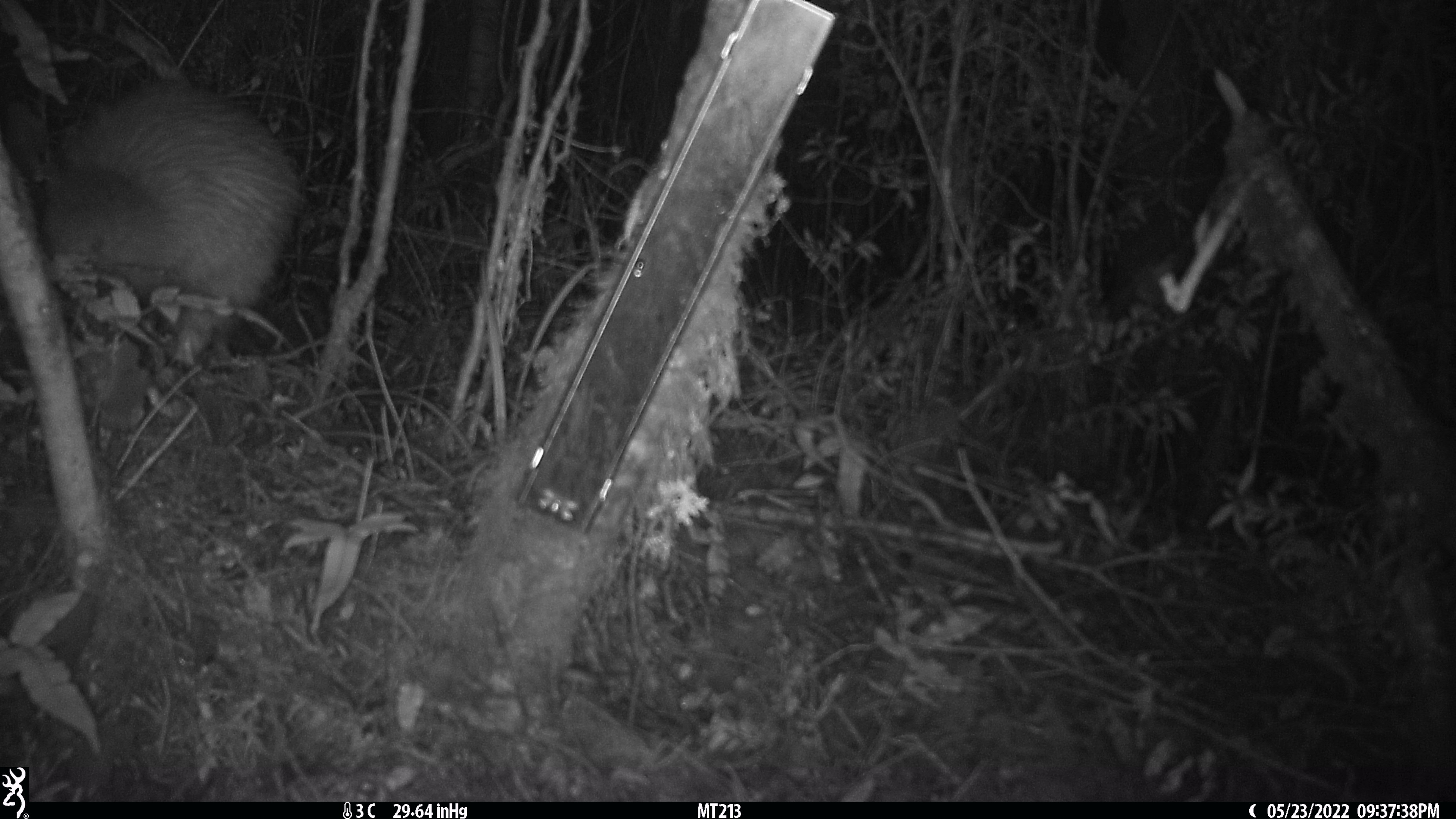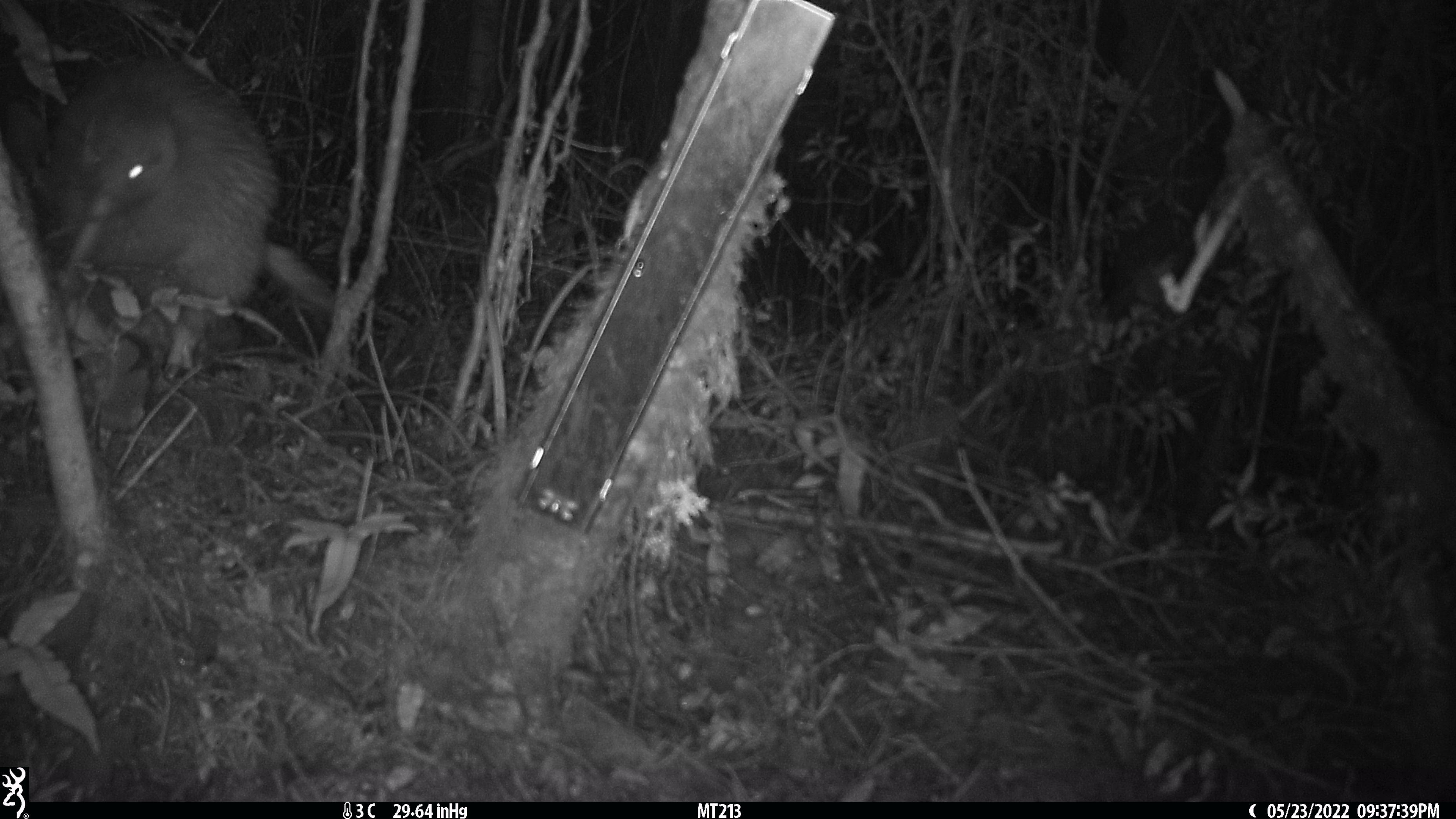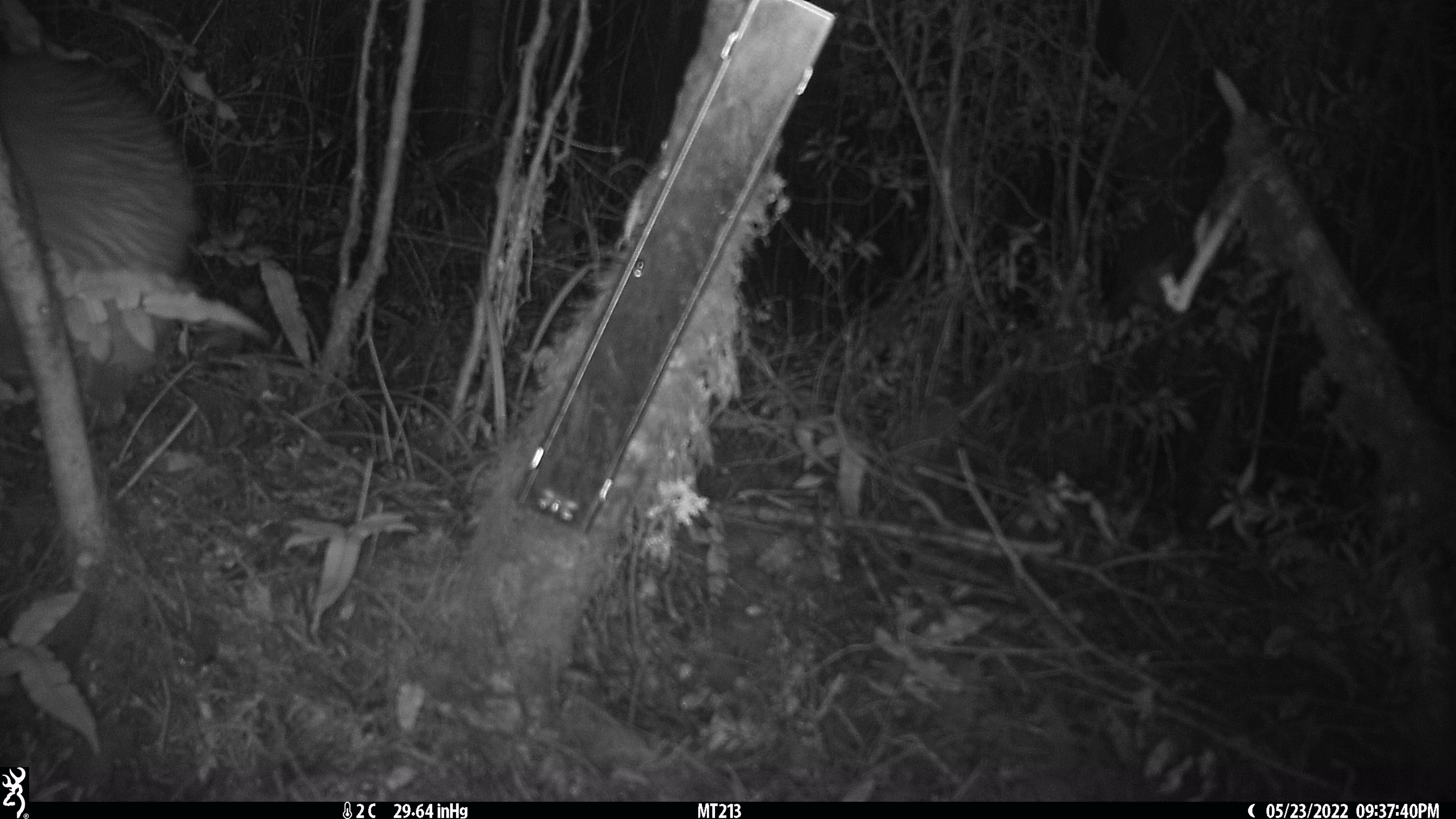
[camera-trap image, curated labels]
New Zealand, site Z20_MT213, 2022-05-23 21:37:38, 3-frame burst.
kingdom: Animalia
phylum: Chordata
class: Aves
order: Apterygiformes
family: Apterygidae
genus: Apteryx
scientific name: Apteryx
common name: kiwi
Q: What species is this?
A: Kiwi (Apteryx).